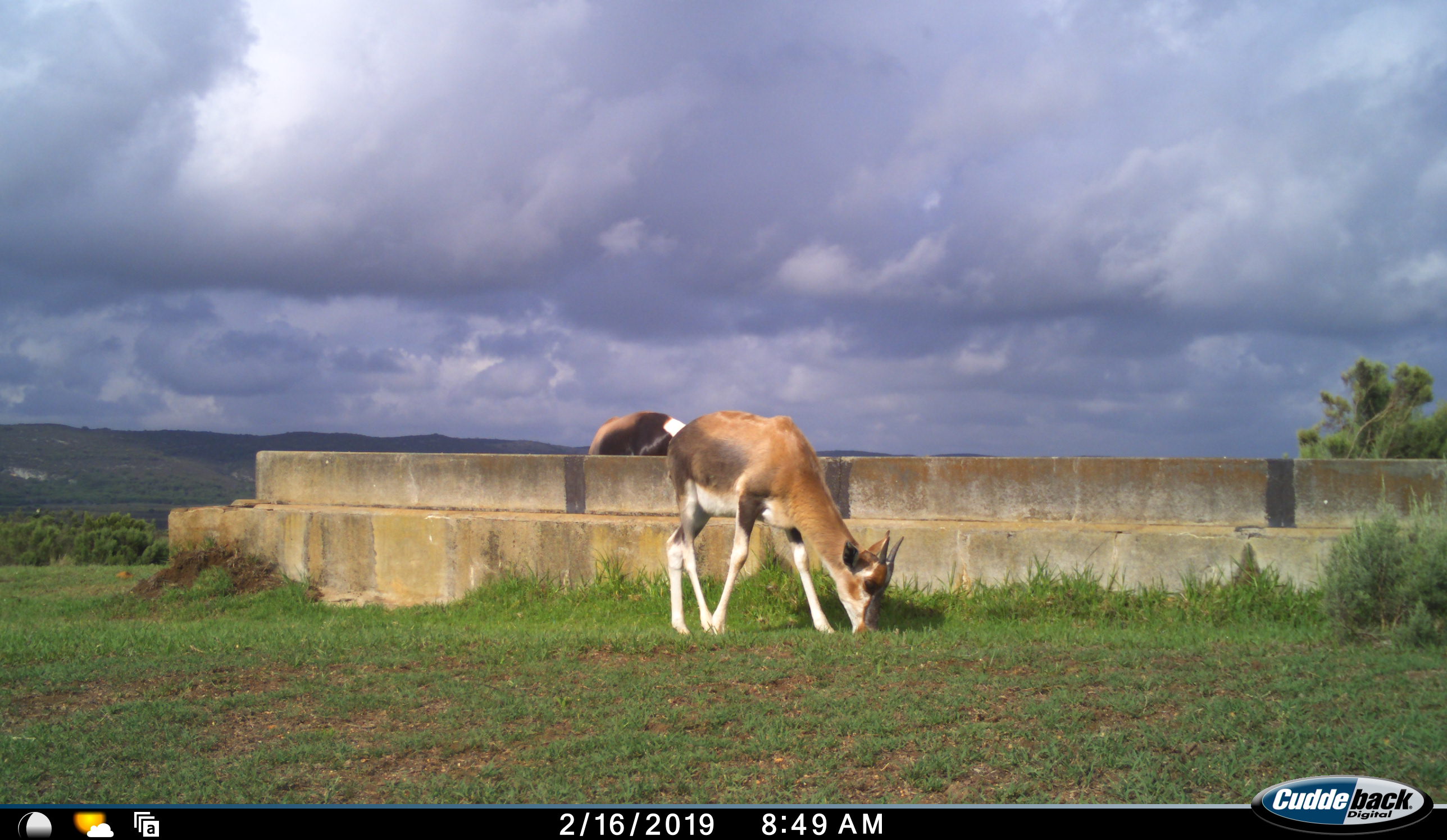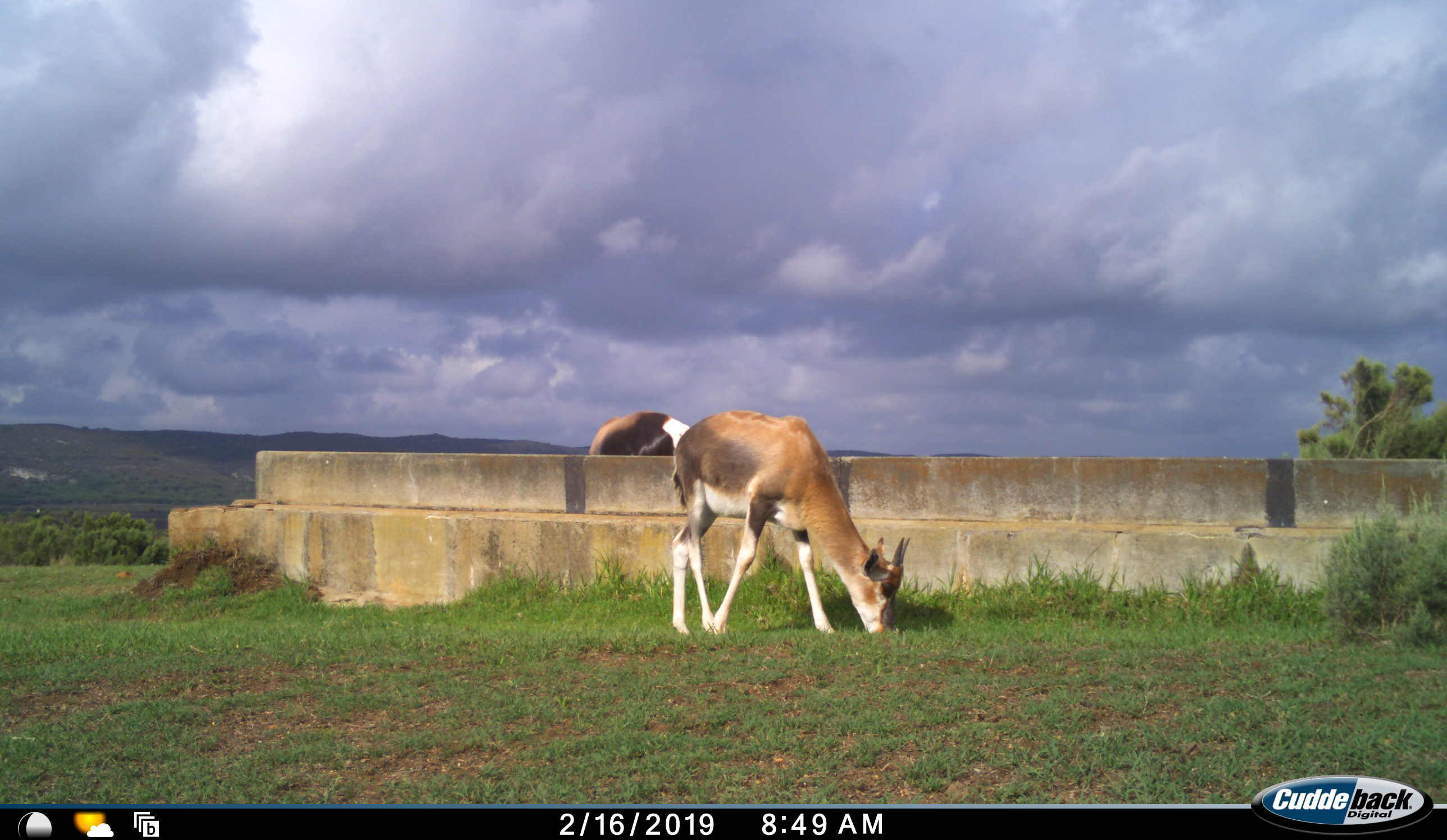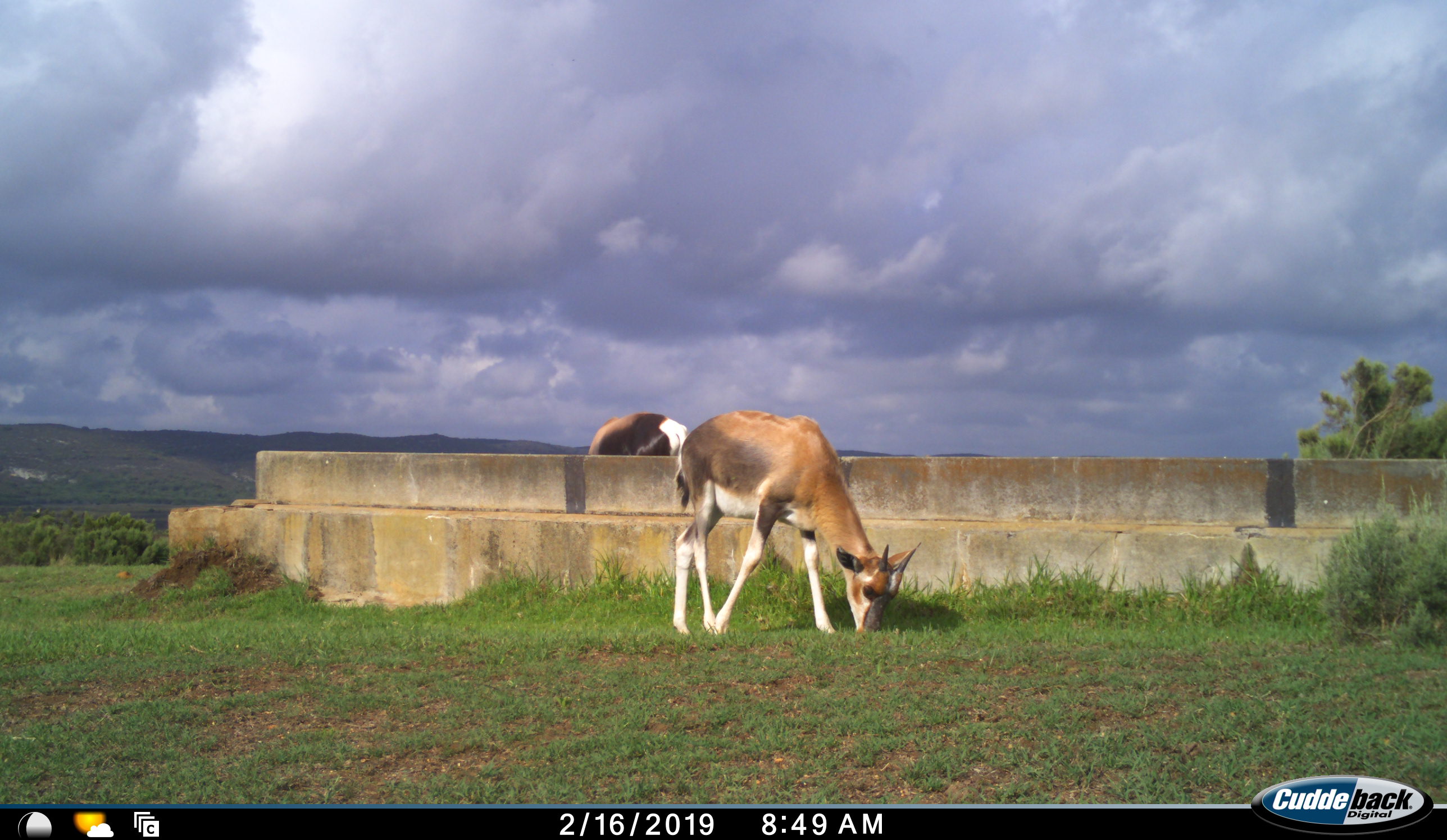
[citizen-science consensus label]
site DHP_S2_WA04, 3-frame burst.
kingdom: Animalia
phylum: Chordata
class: Mammalia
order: Artiodactyla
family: Bovidae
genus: Damaliscus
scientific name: Damaliscus pygargus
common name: bontebok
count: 2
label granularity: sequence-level